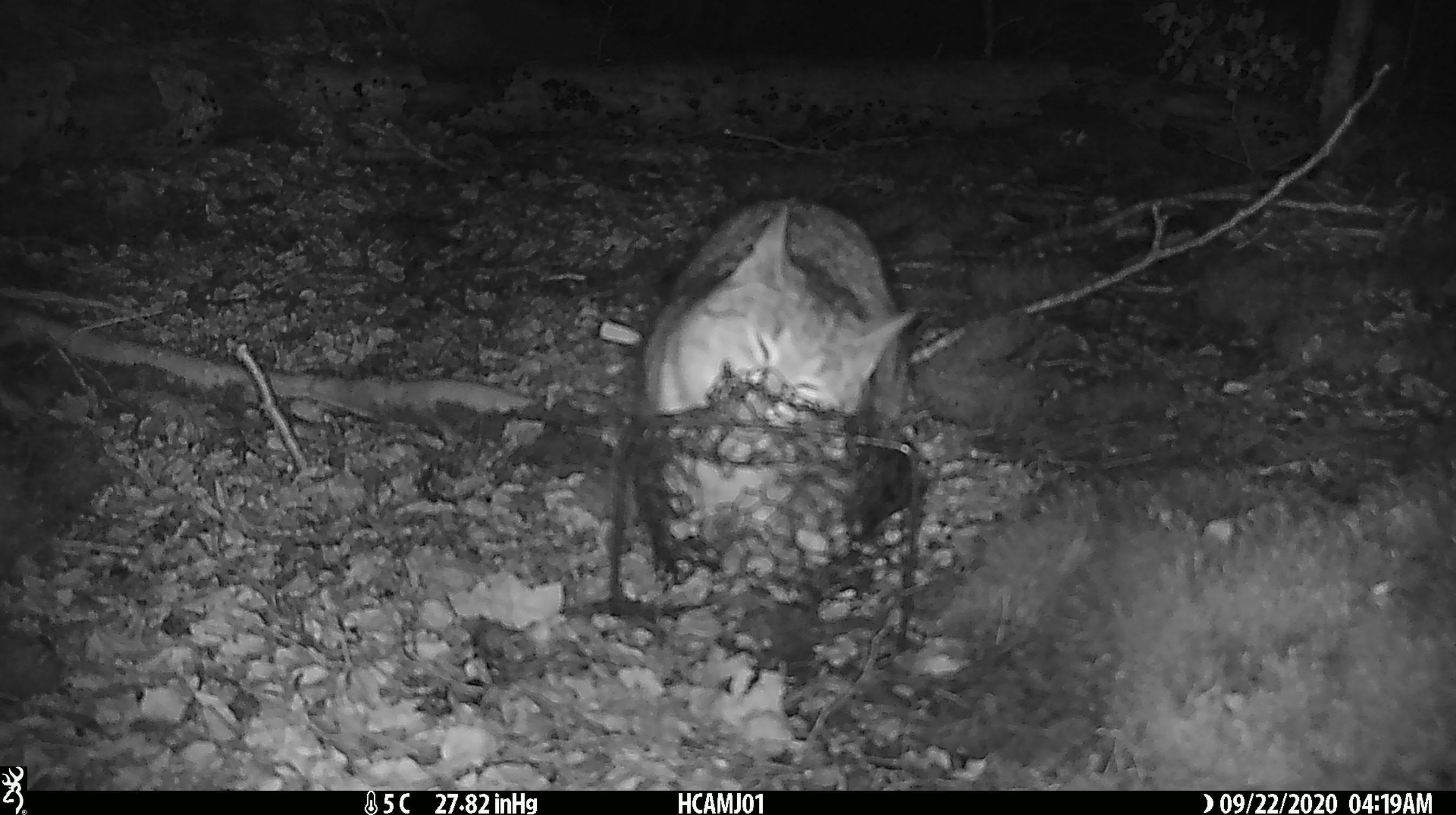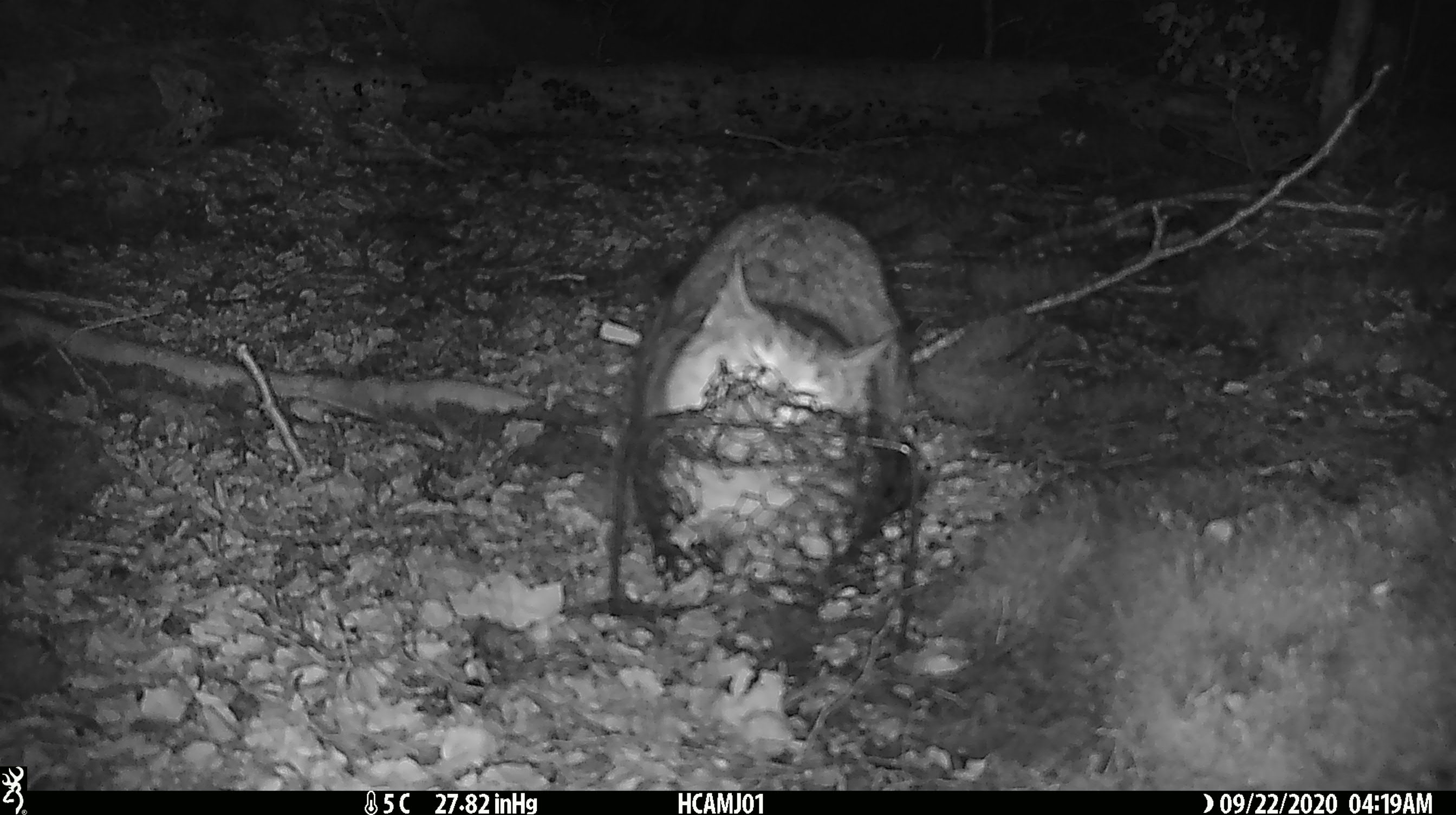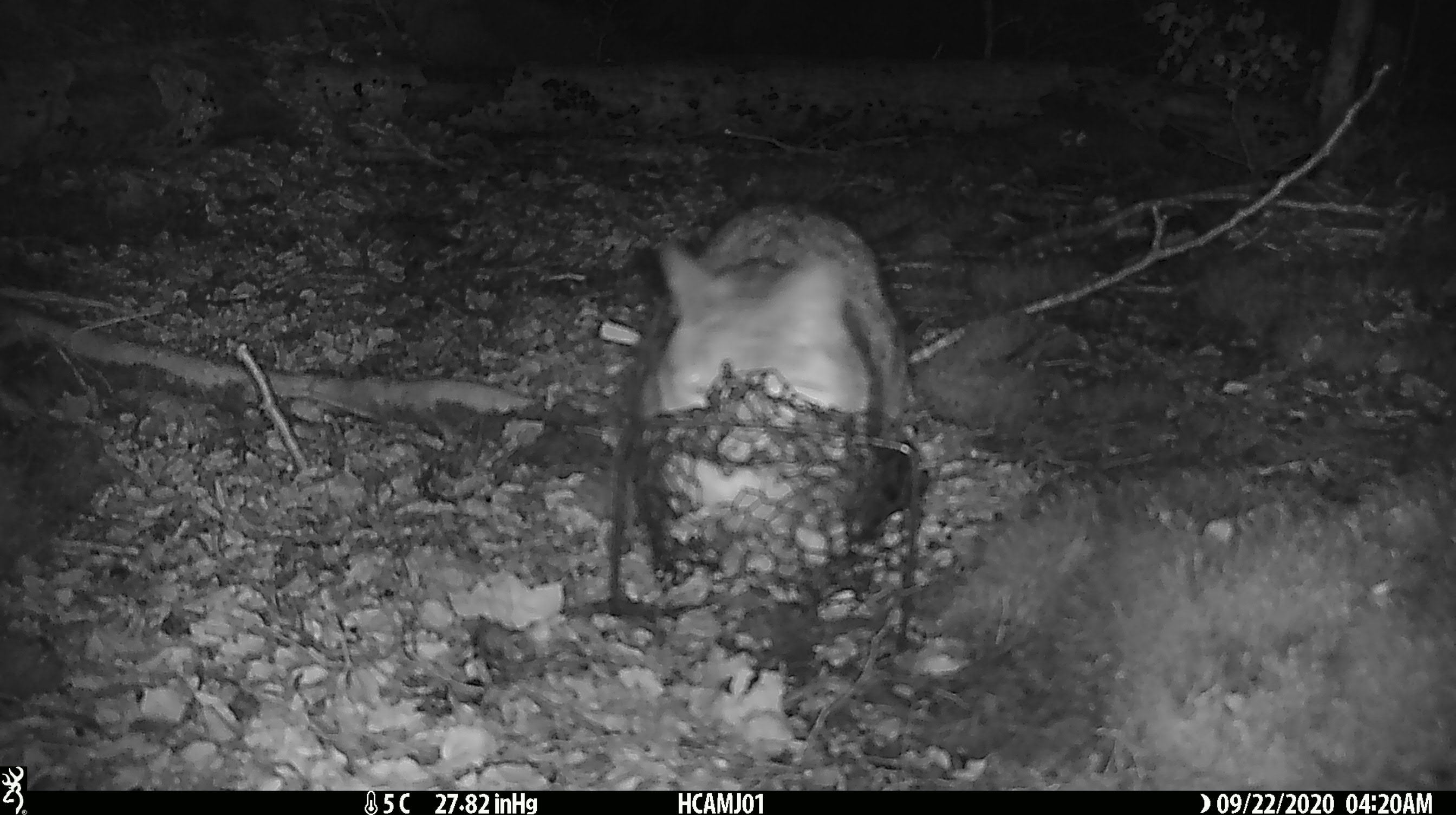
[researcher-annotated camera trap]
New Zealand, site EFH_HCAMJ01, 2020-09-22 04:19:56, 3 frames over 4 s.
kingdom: Animalia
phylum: Chordata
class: Mammalia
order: Carnivora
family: Felidae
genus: Felis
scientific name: Felis catus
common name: domestic cat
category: cat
Cat (domestic cat) (Felis catus).